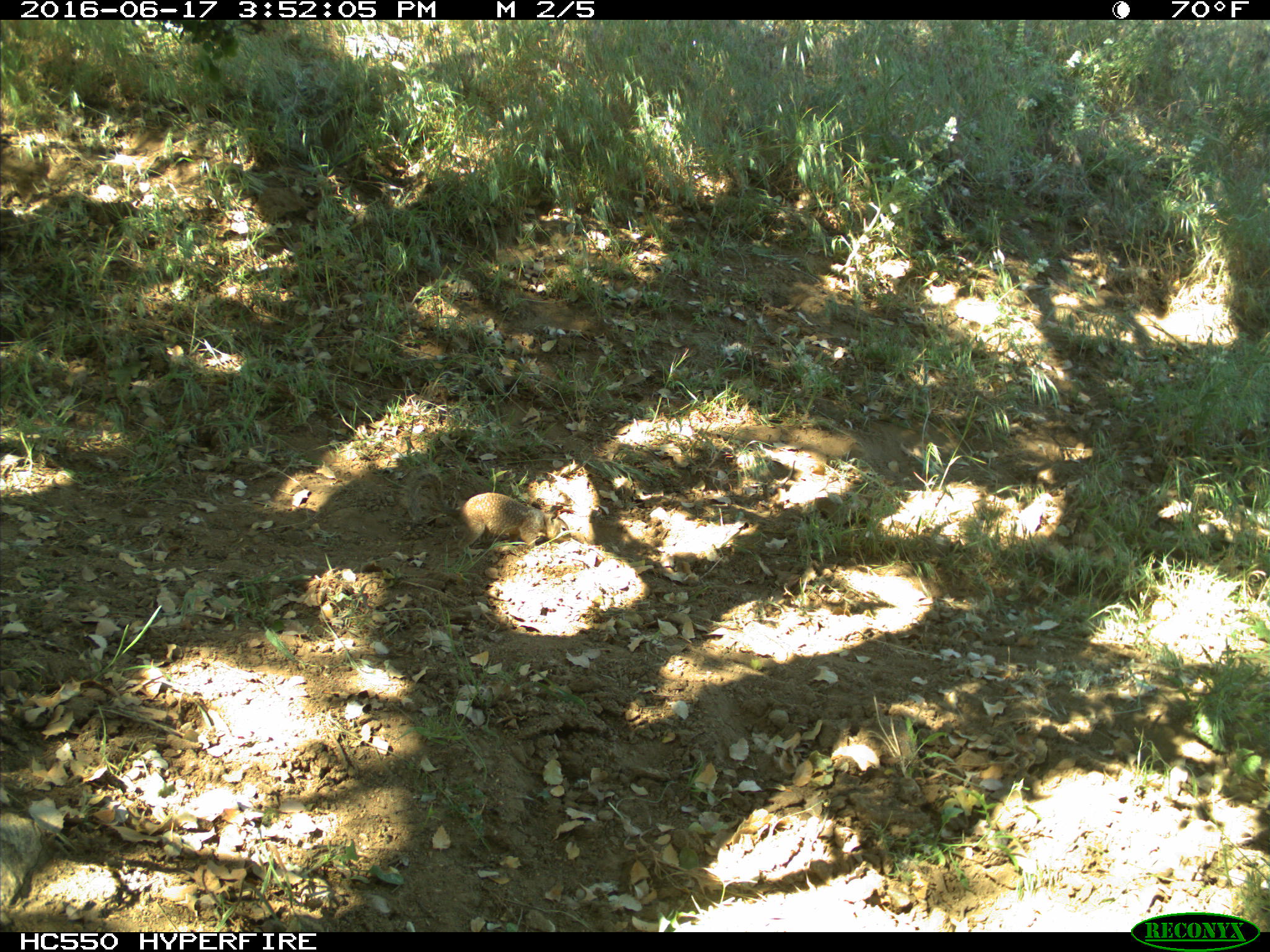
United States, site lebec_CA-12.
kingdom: Animalia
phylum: Chordata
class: Mammalia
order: Rodentia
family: Sciuridae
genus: Otospermophilus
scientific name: Otospermophilus beecheyi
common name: california ground squirrel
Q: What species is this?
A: Otospermophilus beecheyi (california ground squirrel).